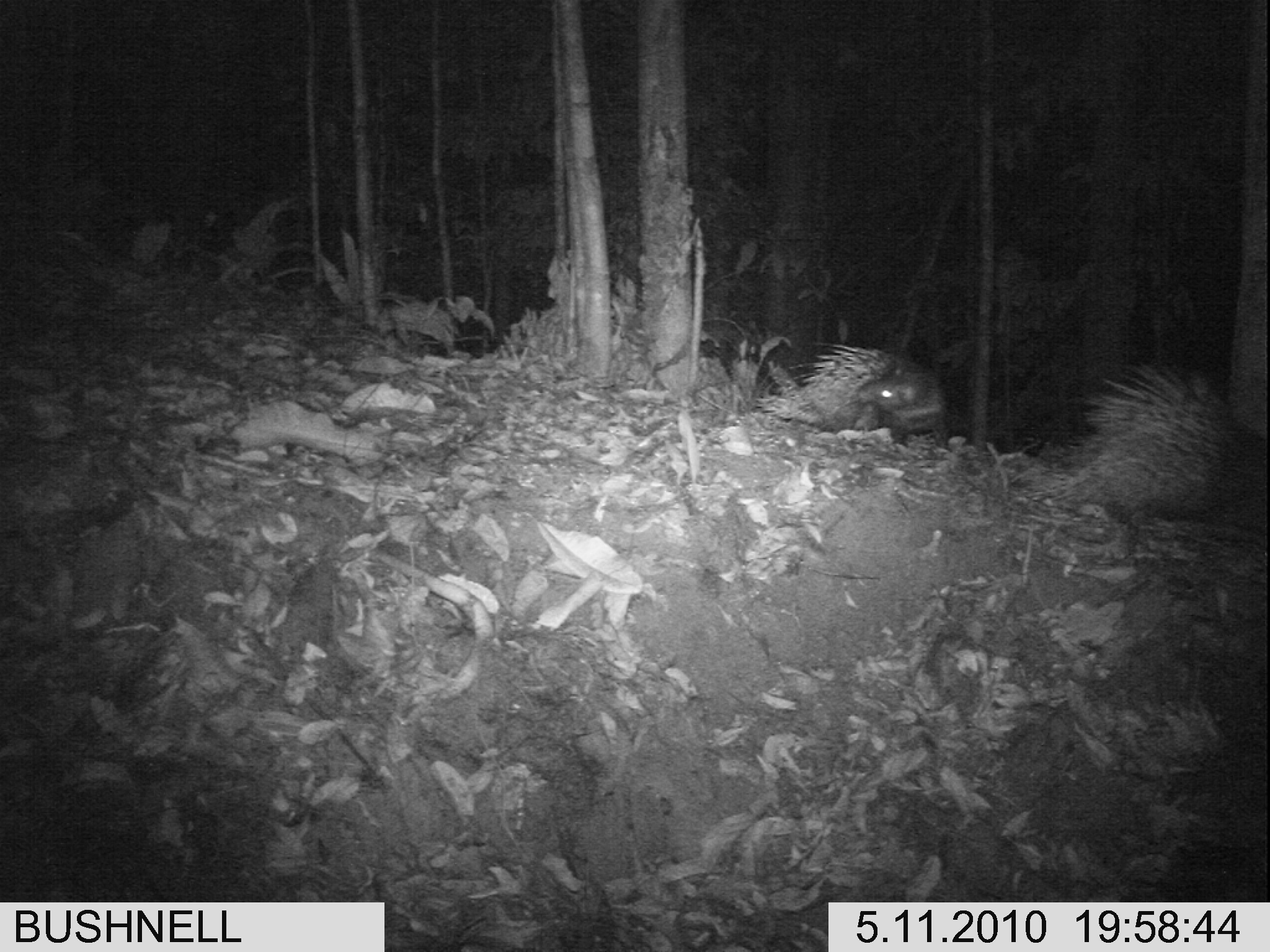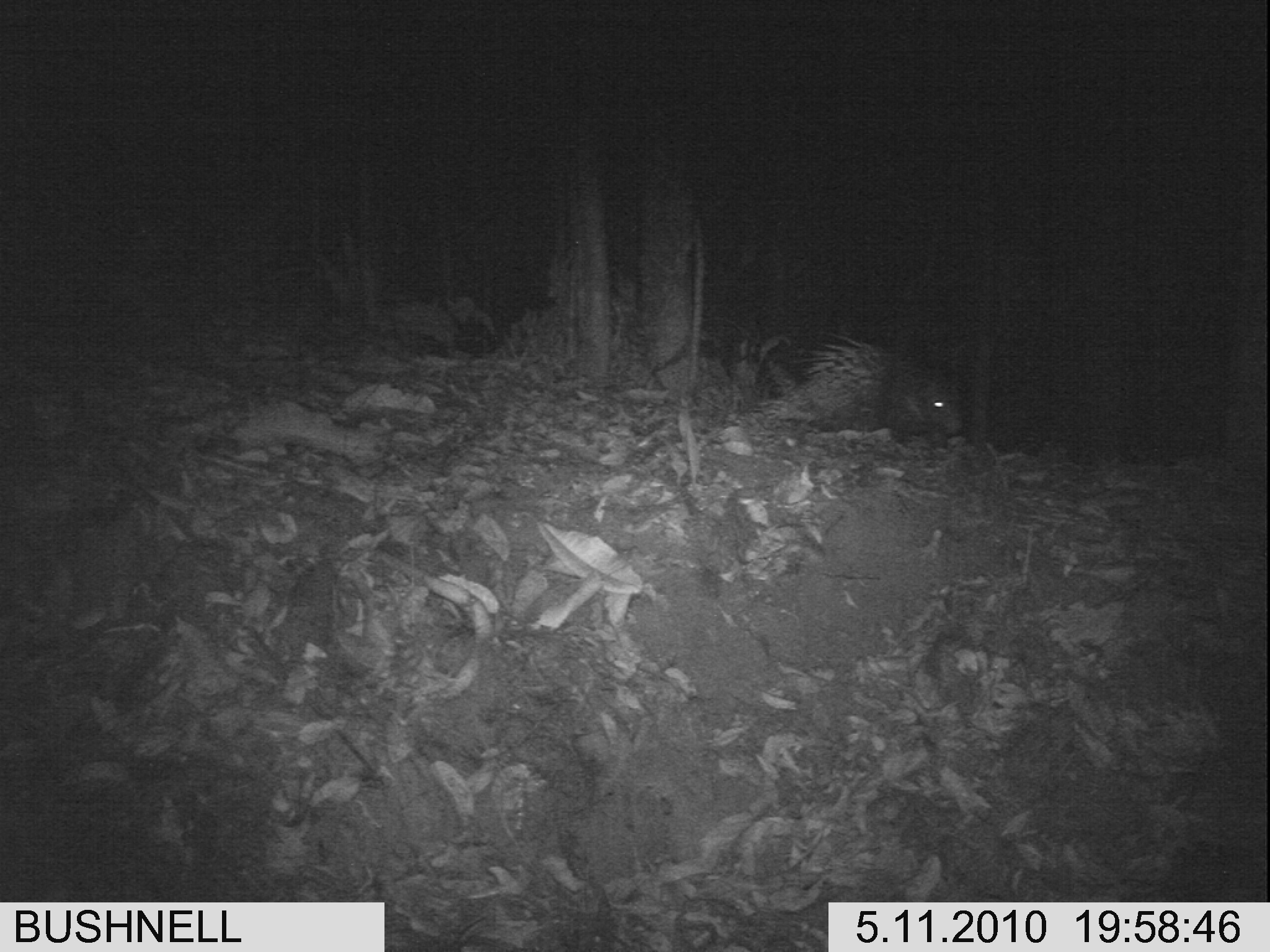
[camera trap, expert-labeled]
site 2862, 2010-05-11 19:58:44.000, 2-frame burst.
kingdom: Animalia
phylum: Chordata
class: Mammalia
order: Rodentia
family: Hystricidae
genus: Hystrix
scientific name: Hystrix brachyura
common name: east asian porcupine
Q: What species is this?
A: Hystrix brachyura (east asian porcupine).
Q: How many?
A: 2.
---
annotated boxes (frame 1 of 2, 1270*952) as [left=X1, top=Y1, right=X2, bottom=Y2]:
hystrix brachyura: [left=1024, top=358, right=1270, bottom=539]; [left=755, top=344, right=952, bottom=450]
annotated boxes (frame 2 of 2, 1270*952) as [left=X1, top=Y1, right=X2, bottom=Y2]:
hystrix brachyura: [left=753, top=329, right=962, bottom=435]